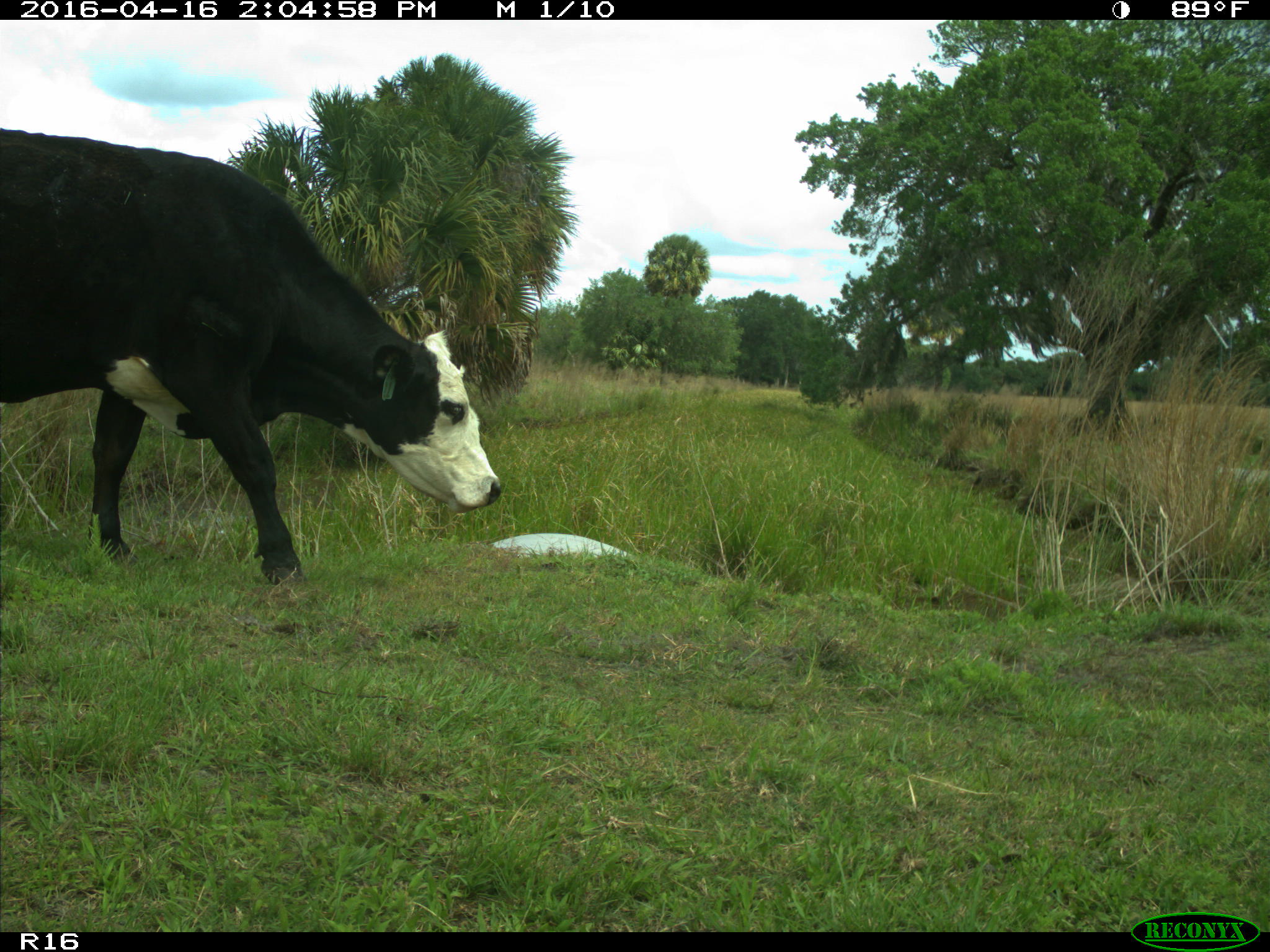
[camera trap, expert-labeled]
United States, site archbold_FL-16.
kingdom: Animalia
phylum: Chordata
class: Mammalia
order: Artiodactyla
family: Bovidae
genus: Bos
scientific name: Bos taurus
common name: domestic cow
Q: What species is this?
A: Bos taurus (domestic cow).